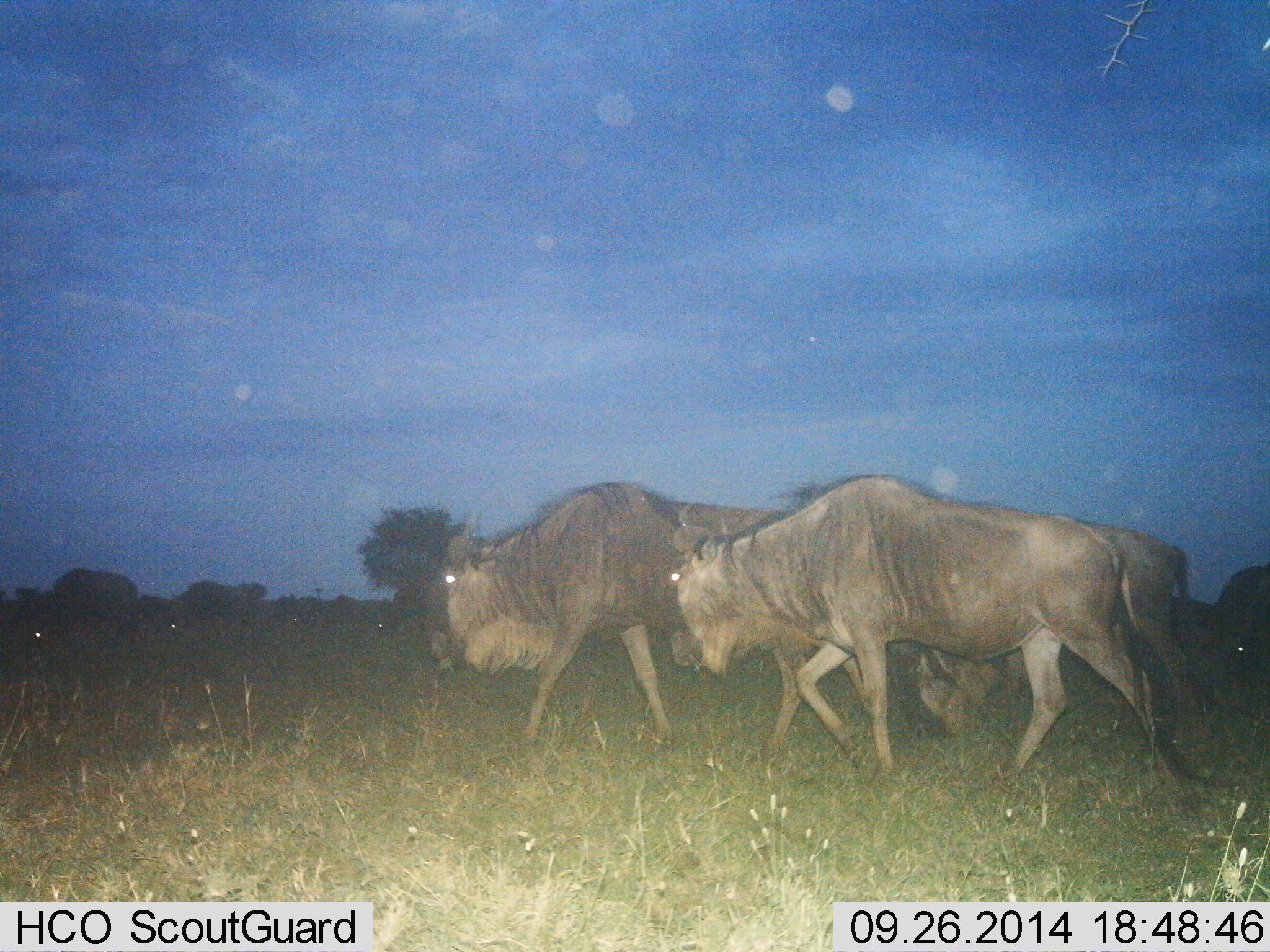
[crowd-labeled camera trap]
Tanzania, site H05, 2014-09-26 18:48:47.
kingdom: Animalia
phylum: Chordata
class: Mammalia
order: Artiodactyla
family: Bovidae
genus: Connochaetes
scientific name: Connochaetes taurinus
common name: blue wildebeest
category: wildebeest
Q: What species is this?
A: Wildebeest (blue wildebeest) (Connochaetes taurinus).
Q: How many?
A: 6.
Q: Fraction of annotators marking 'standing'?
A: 10%.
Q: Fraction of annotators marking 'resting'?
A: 10%.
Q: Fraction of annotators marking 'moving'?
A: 90%.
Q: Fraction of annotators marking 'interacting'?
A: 0%.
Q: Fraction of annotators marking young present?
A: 0%.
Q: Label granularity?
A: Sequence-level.